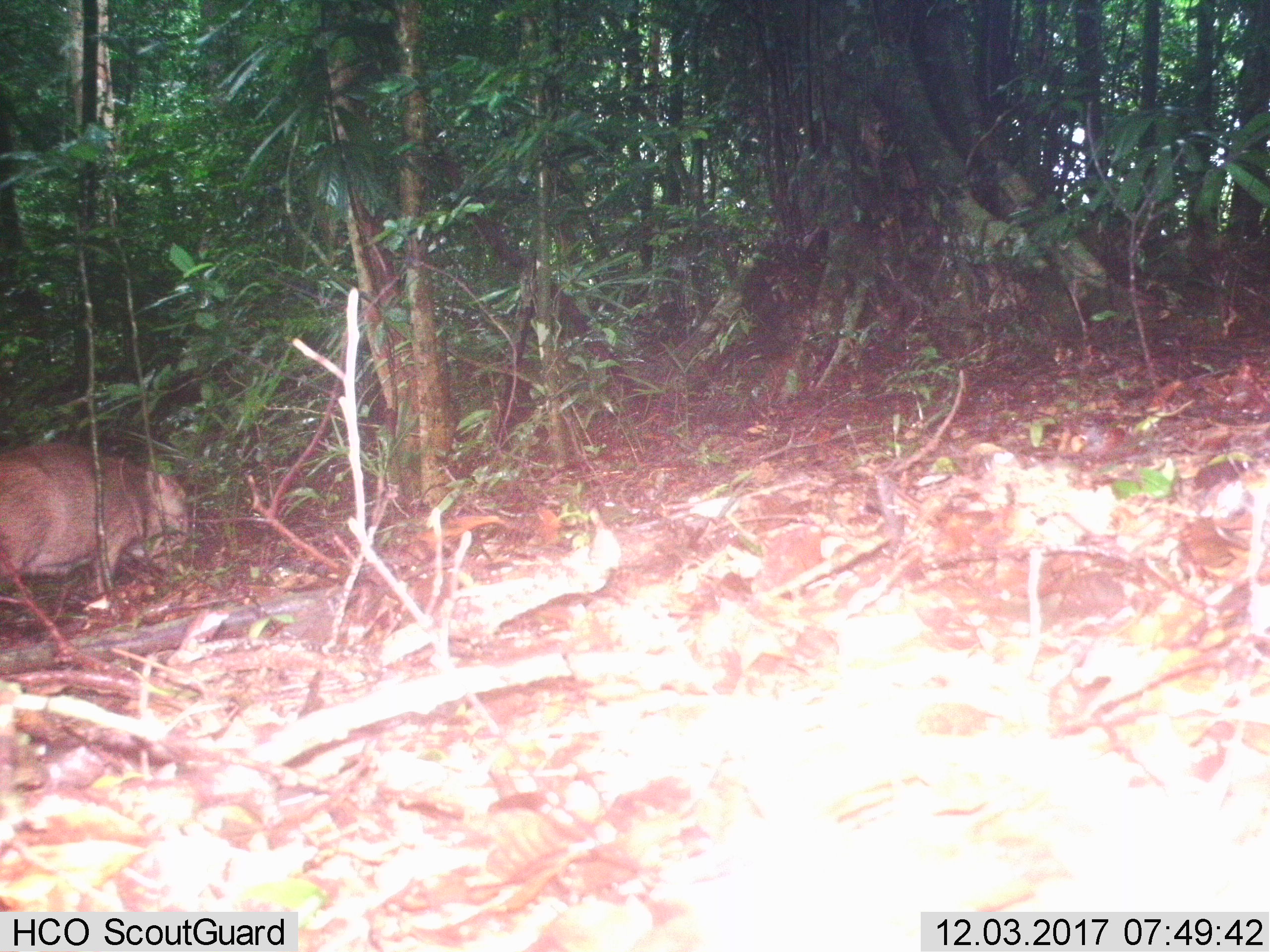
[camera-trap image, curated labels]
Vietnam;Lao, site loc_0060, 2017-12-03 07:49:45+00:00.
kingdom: Animalia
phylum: Chordata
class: Mammalia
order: Artiodactyla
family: Suidae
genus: Sus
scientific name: Sus scrofa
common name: eurasian wild pig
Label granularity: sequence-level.